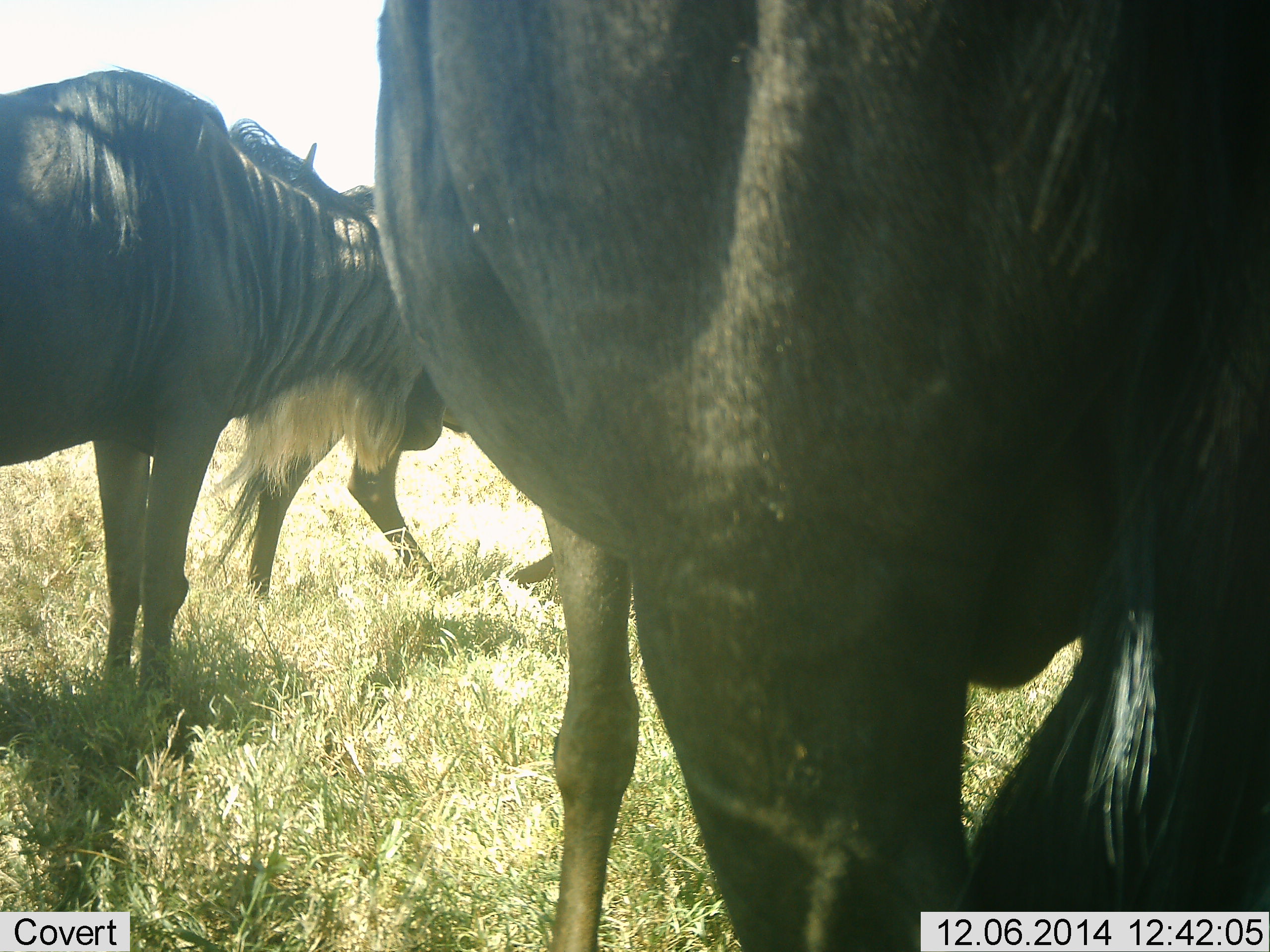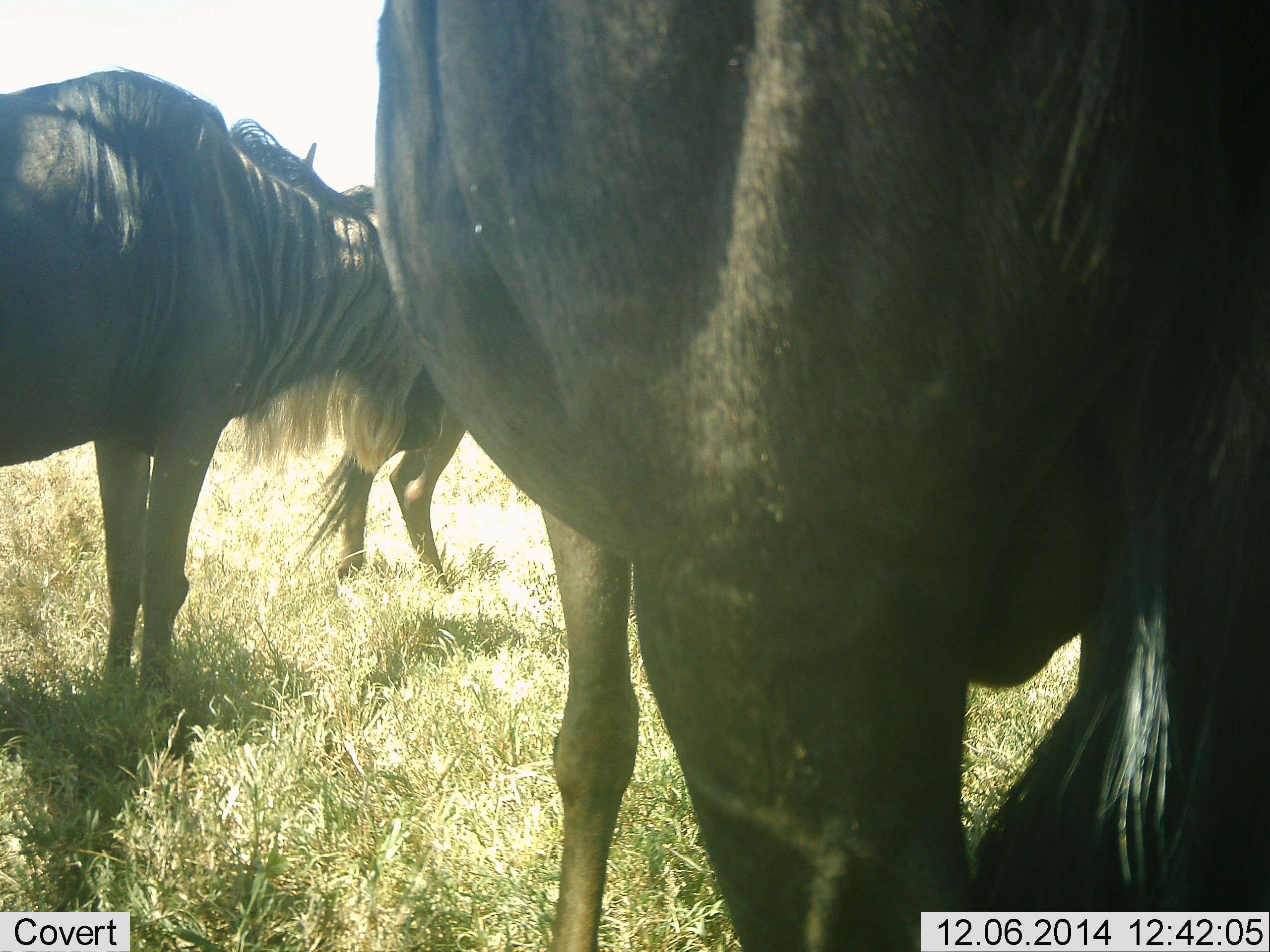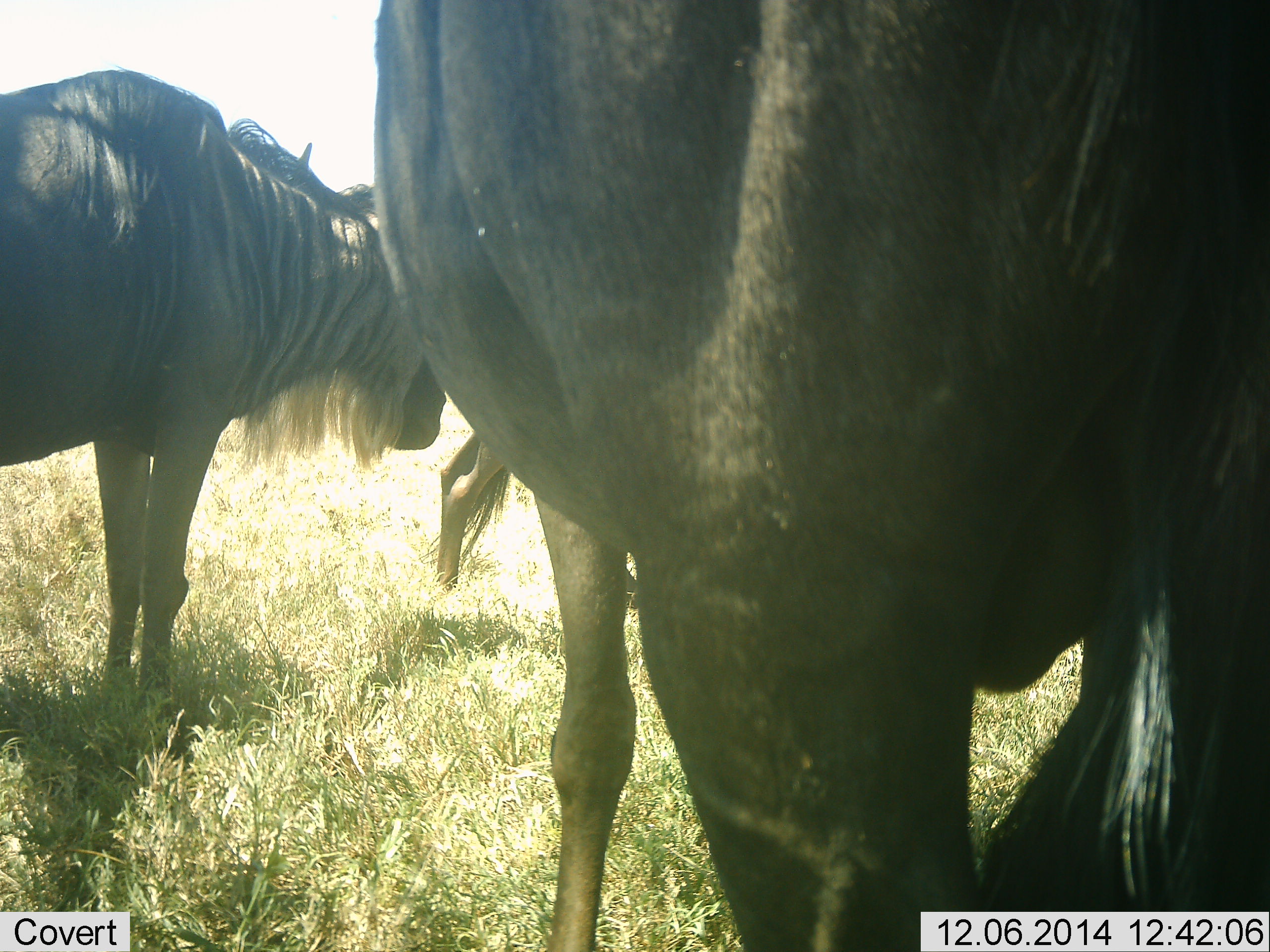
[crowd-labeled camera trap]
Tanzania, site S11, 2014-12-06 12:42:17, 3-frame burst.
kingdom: Animalia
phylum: Chordata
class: Mammalia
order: Artiodactyla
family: Bovidae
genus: Connochaetes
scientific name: Connochaetes taurinus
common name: blue wildebeest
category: wildebeest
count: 3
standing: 90%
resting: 0%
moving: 60%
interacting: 0%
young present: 0%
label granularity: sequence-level